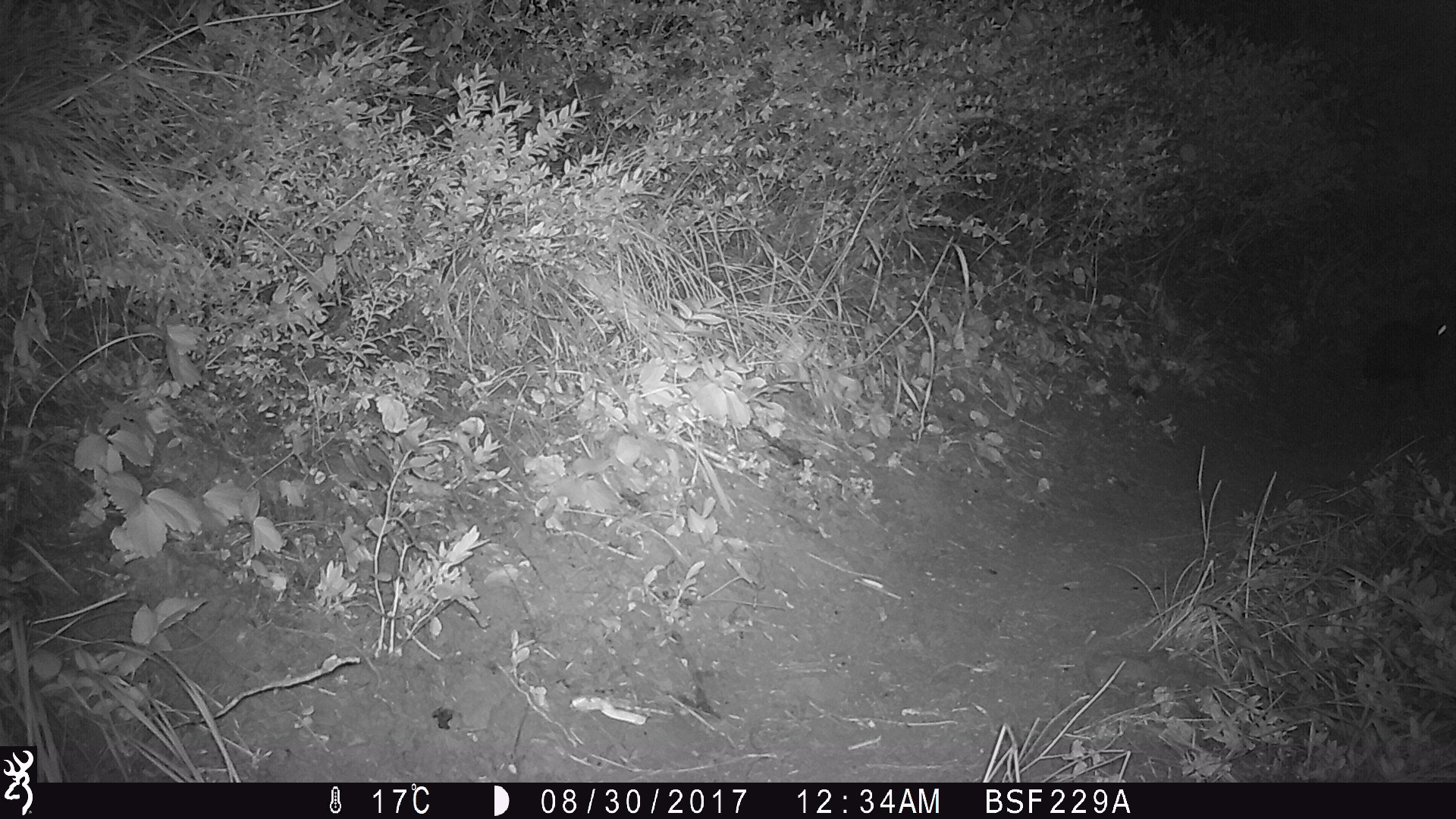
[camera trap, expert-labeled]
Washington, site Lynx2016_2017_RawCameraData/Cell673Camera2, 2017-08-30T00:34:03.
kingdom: Animalia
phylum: Chordata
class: Mammalia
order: Lagomorpha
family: Leporidae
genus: Lepus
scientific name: Lepus americanus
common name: snowshoe hare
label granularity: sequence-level